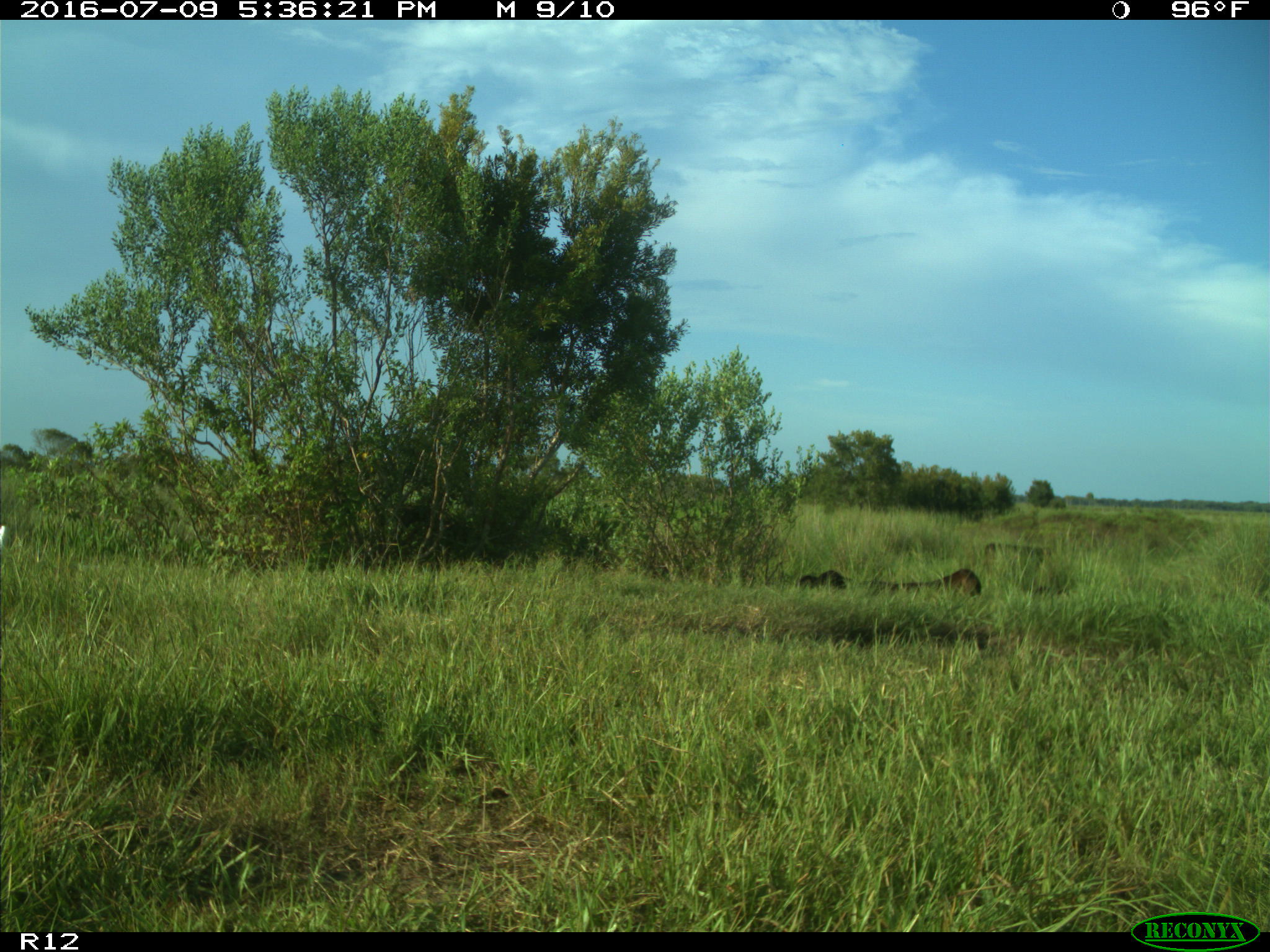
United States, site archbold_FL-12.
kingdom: Animalia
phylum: Chordata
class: Mammalia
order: Artiodactyla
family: Bovidae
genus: Bos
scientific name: Bos taurus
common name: domestic cow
Bos taurus (domestic cow).